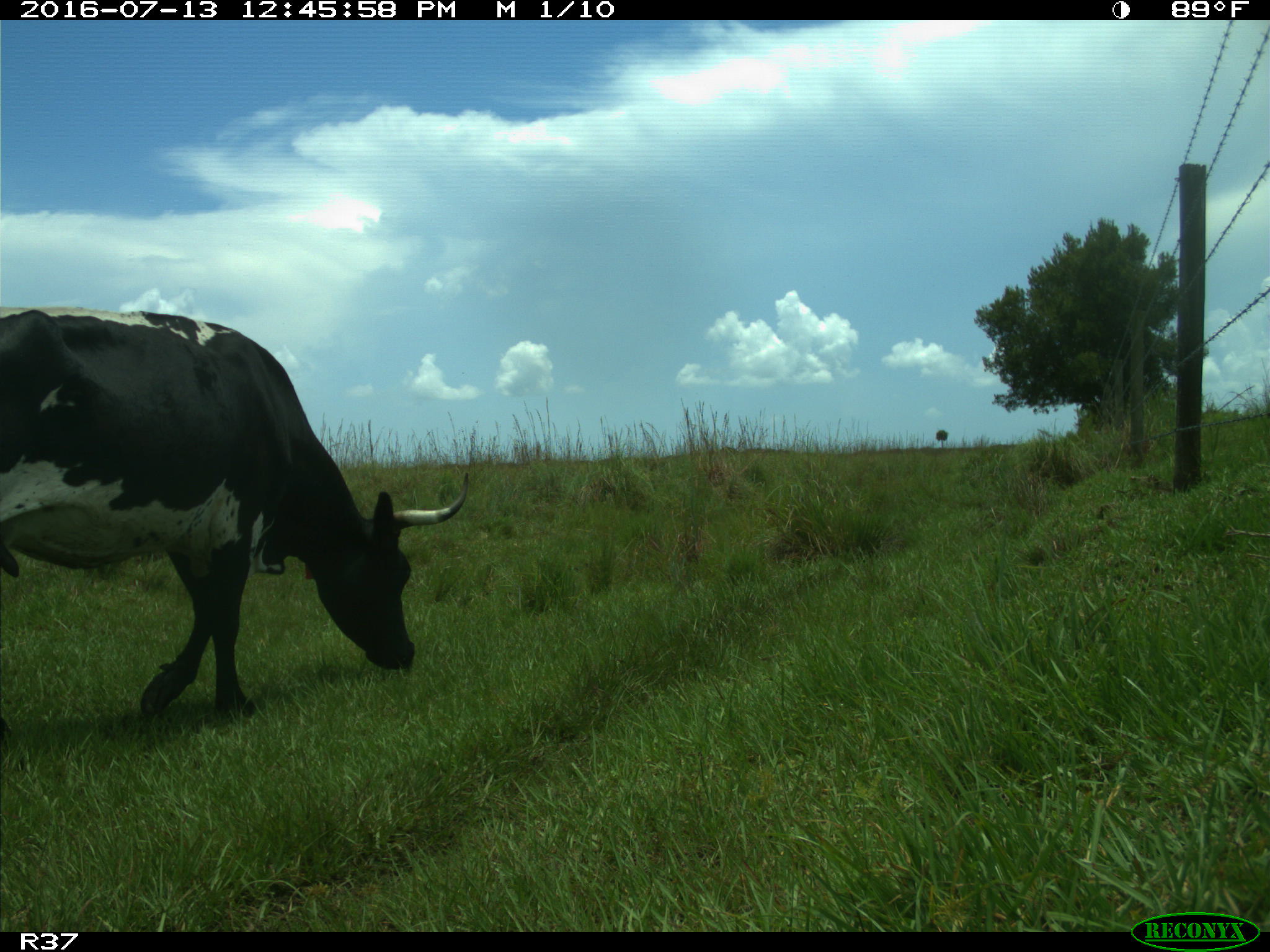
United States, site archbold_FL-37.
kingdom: Animalia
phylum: Chordata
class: Mammalia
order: Artiodactyla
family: Bovidae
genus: Bos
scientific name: Bos taurus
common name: domestic cow